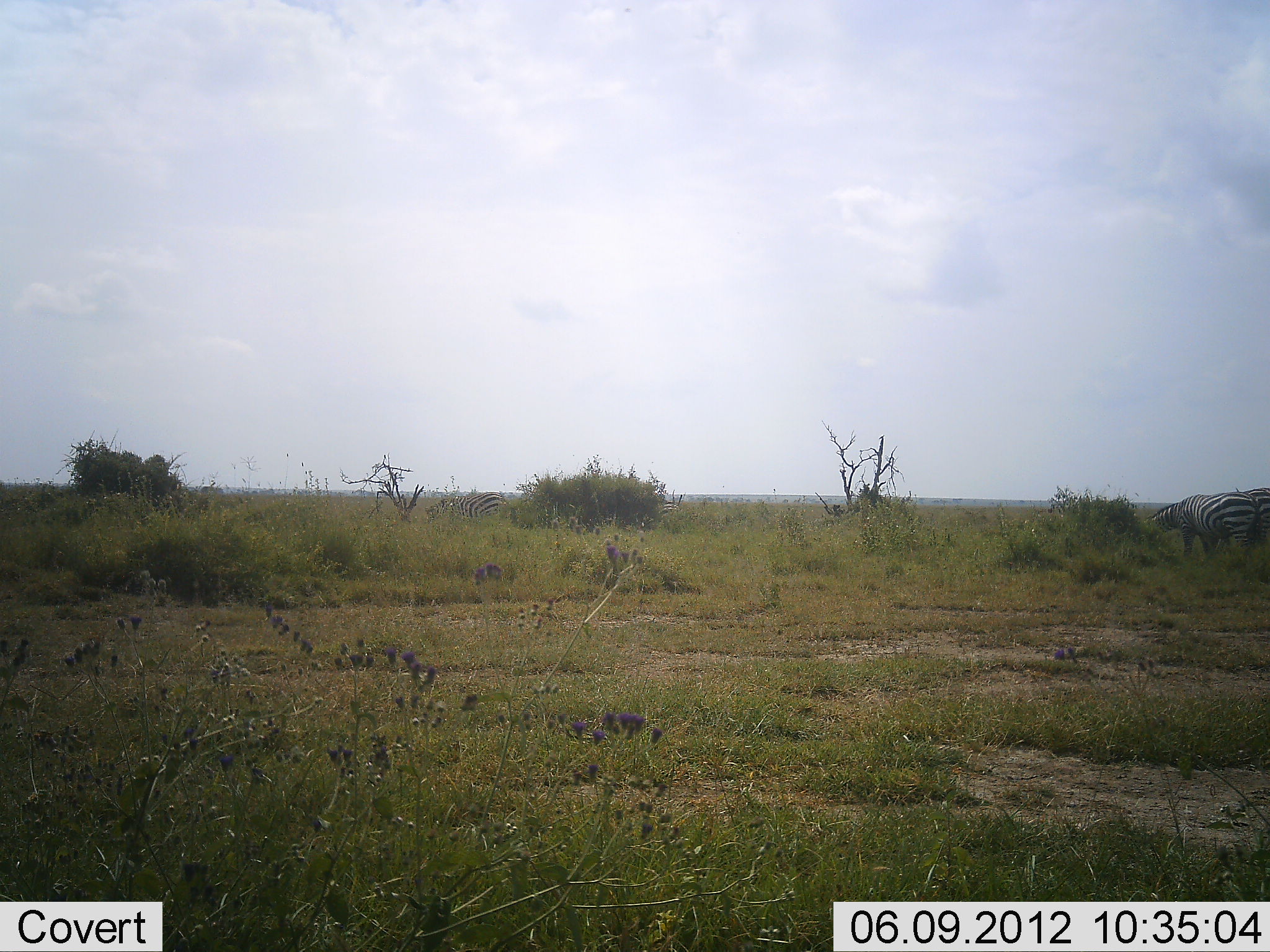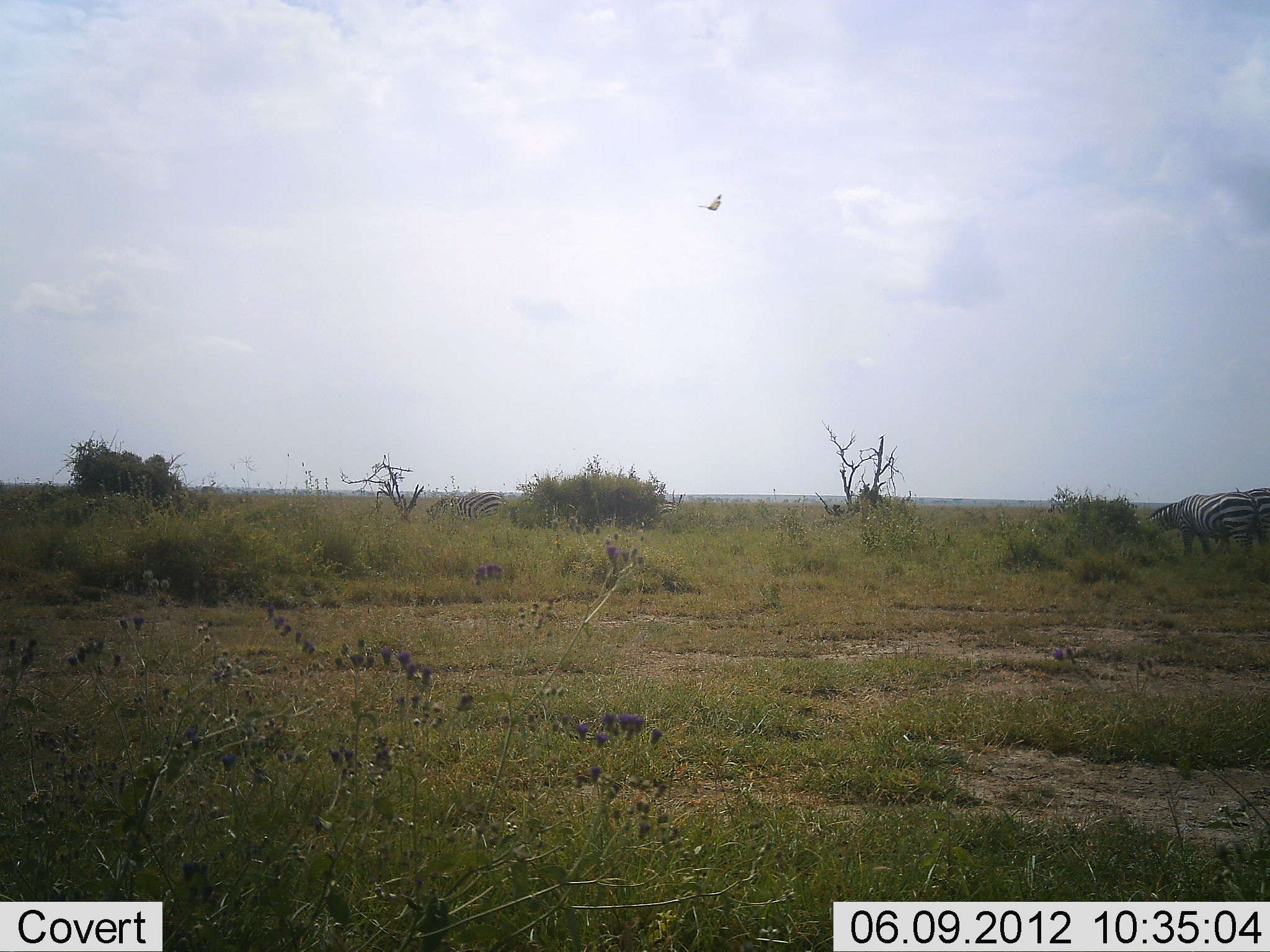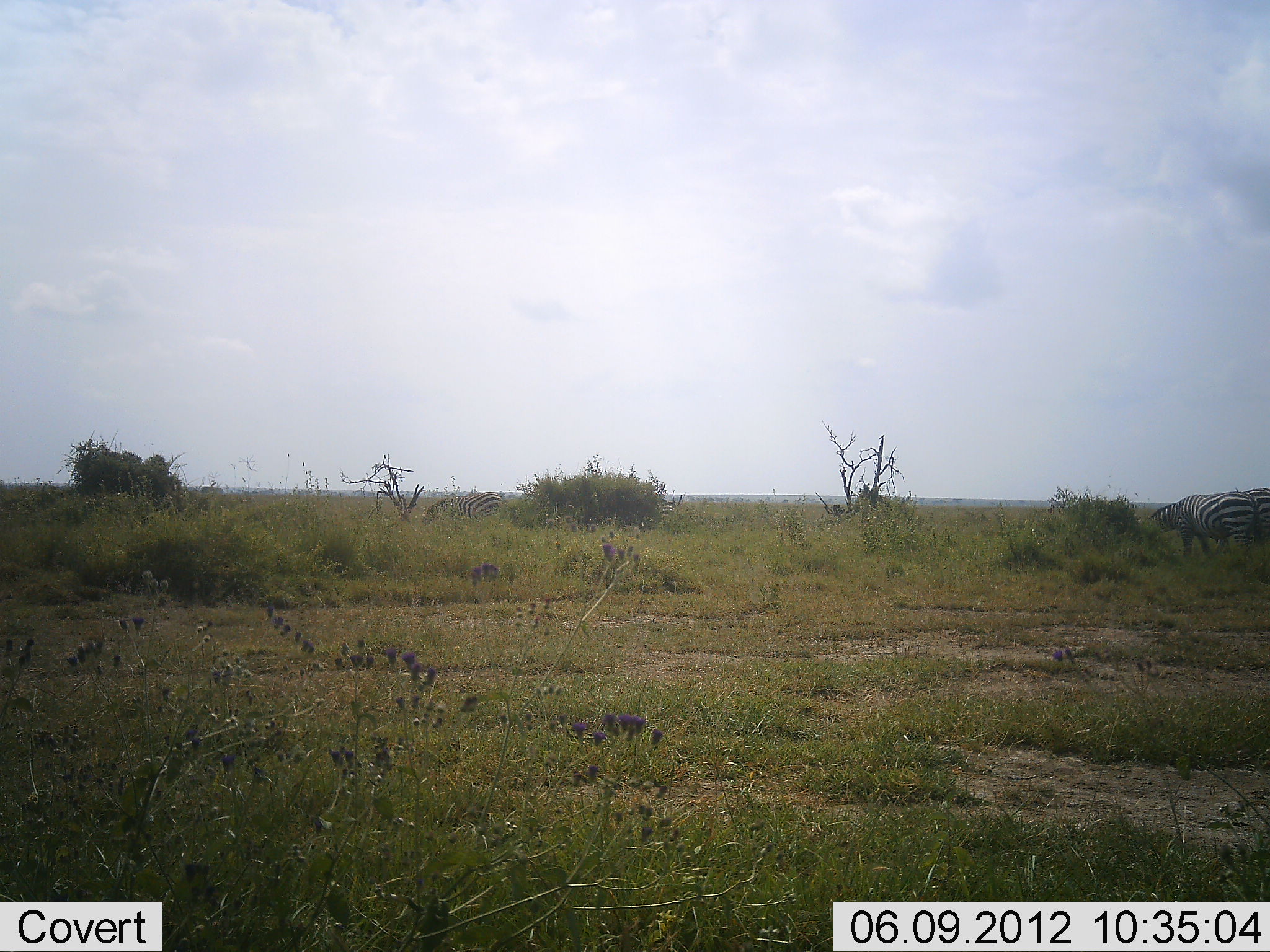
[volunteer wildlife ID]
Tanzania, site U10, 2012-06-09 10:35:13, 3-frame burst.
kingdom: Animalia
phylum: Chordata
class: Mammalia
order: Perissodactyla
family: Equidae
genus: Equus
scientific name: Equus quagga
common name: plains zebra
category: zebra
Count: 3.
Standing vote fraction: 31%.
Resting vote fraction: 0%.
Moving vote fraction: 0%.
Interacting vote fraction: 0%.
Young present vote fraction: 0%.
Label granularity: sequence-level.